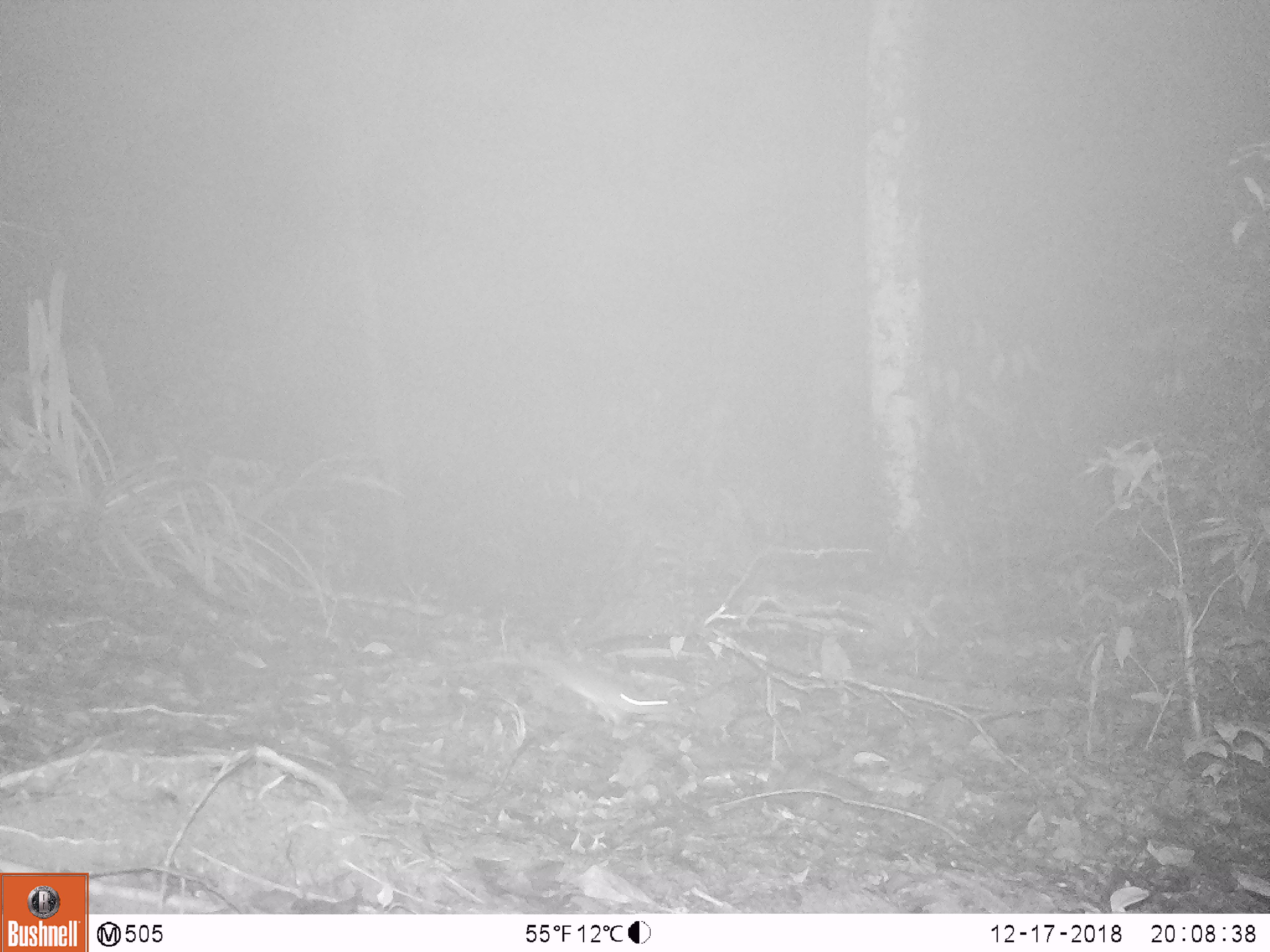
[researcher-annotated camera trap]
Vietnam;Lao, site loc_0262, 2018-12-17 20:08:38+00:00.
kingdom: Animalia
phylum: Chordata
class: Mammalia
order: Rodentia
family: Muridae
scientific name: Muridae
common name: old-world mice and rats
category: unidentified murid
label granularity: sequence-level